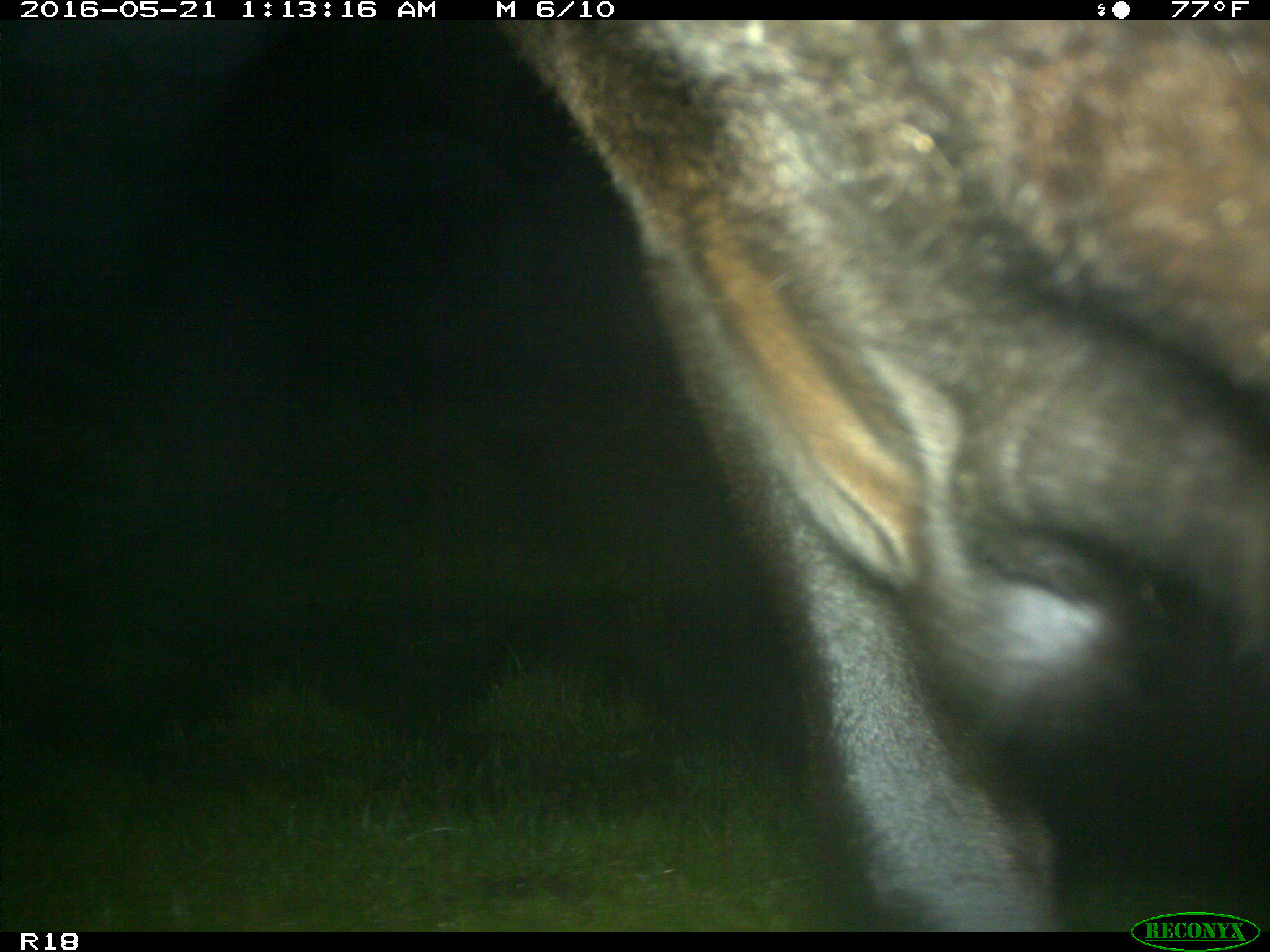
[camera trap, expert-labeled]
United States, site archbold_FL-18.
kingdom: Animalia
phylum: Chordata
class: Mammalia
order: Artiodactyla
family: Bovidae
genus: Bos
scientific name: Bos taurus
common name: domestic cow